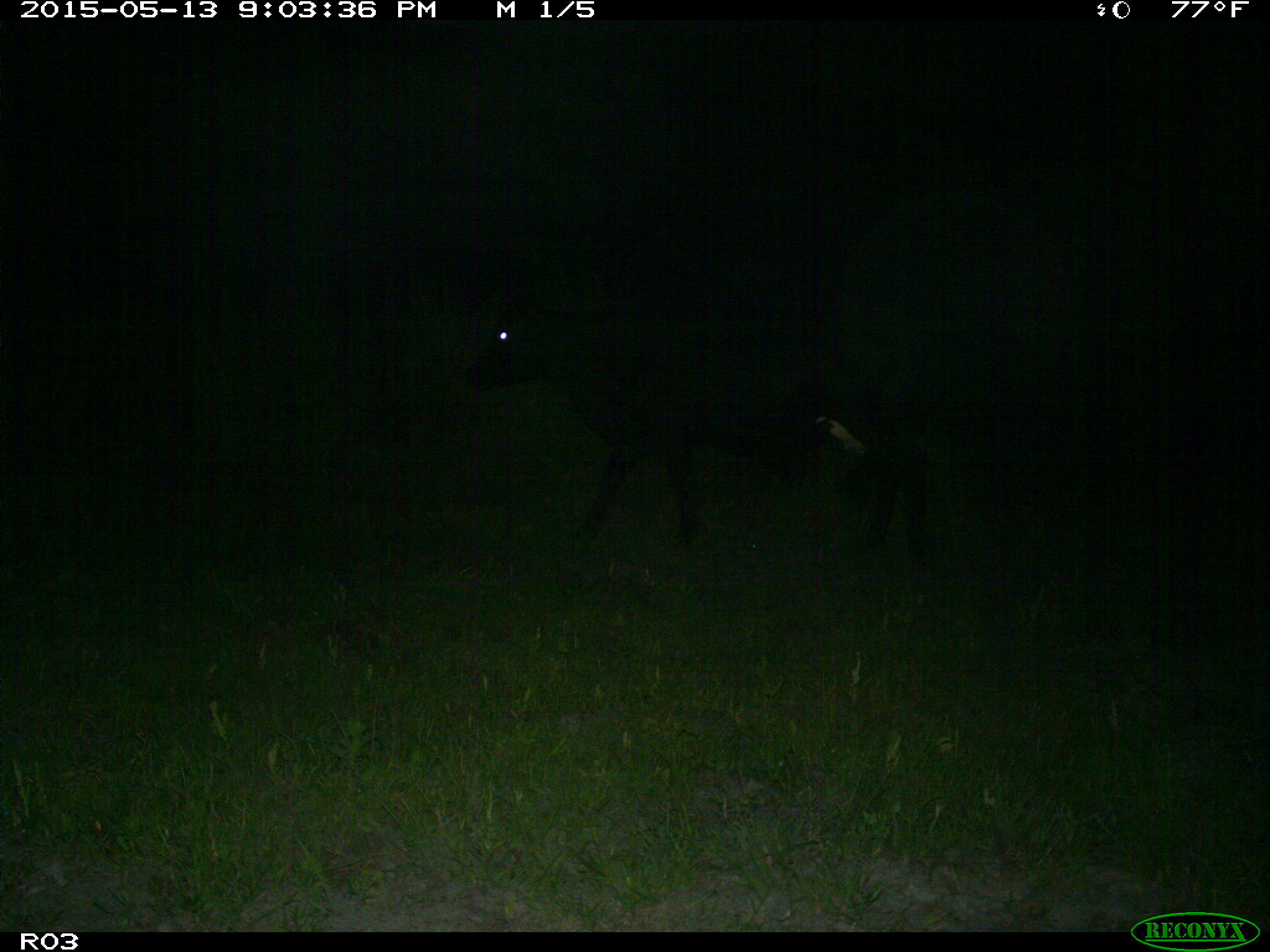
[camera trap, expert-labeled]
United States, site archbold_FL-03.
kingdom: Animalia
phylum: Chordata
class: Mammalia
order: Artiodactyla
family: Bovidae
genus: Bos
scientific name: Bos taurus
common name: domestic cow